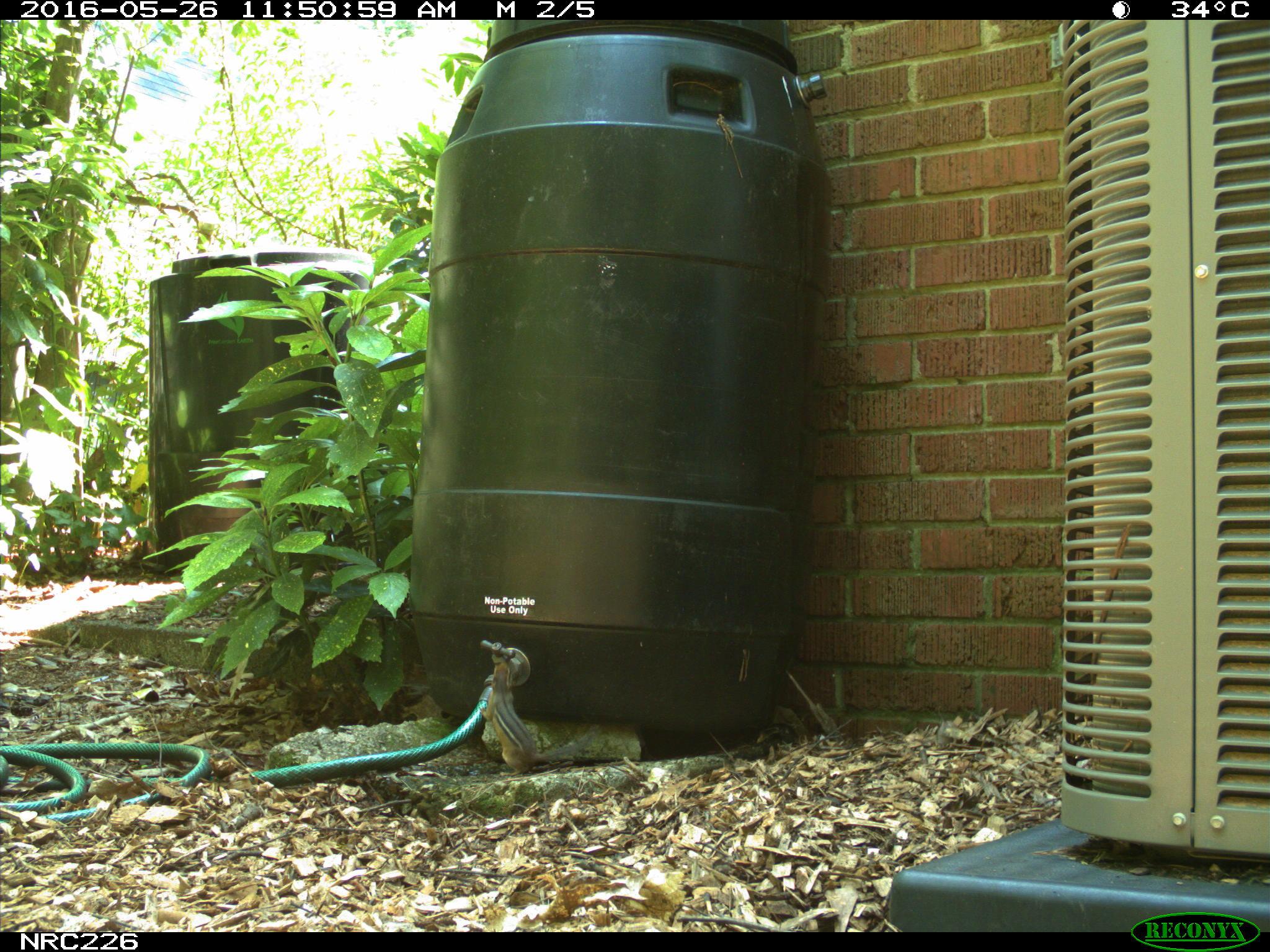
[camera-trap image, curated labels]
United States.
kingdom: Animalia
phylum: Chordata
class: Mammalia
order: Rodentia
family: Sciuridae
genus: Tamias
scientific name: Tamias striatus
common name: eastern chipmunk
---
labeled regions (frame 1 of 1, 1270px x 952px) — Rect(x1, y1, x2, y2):
Eastern Chipmunk: Rect(470, 659, 566, 767)